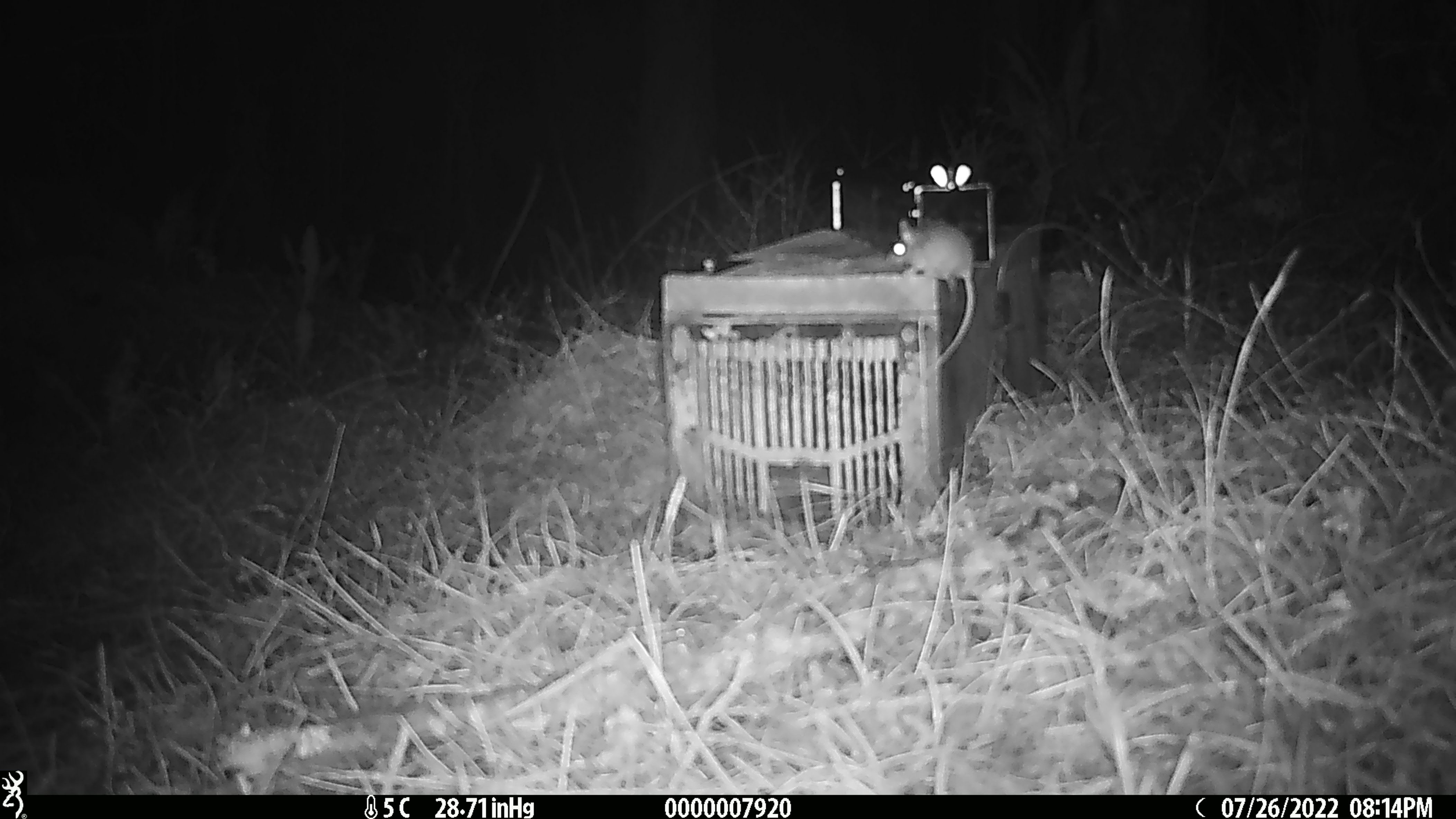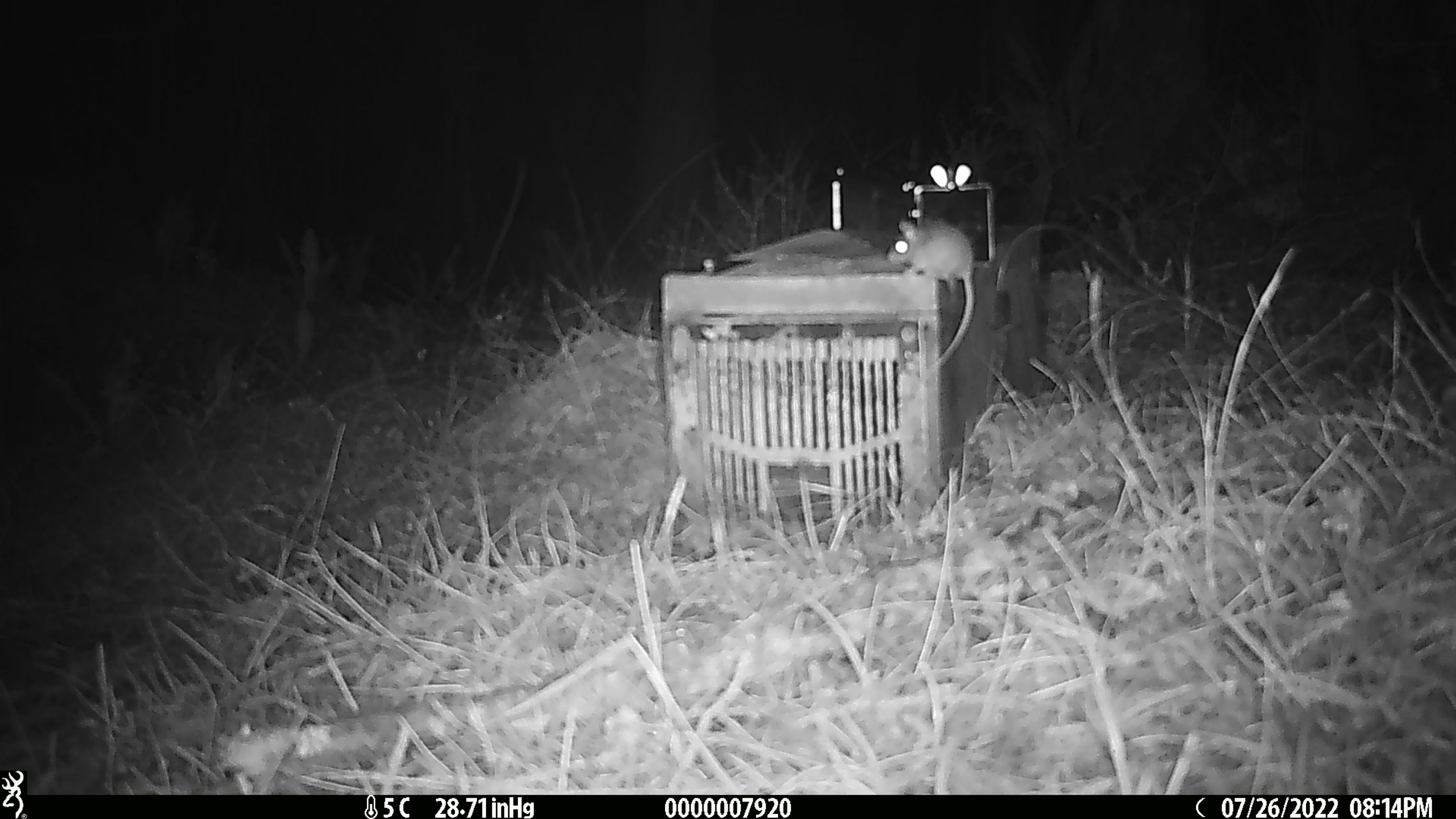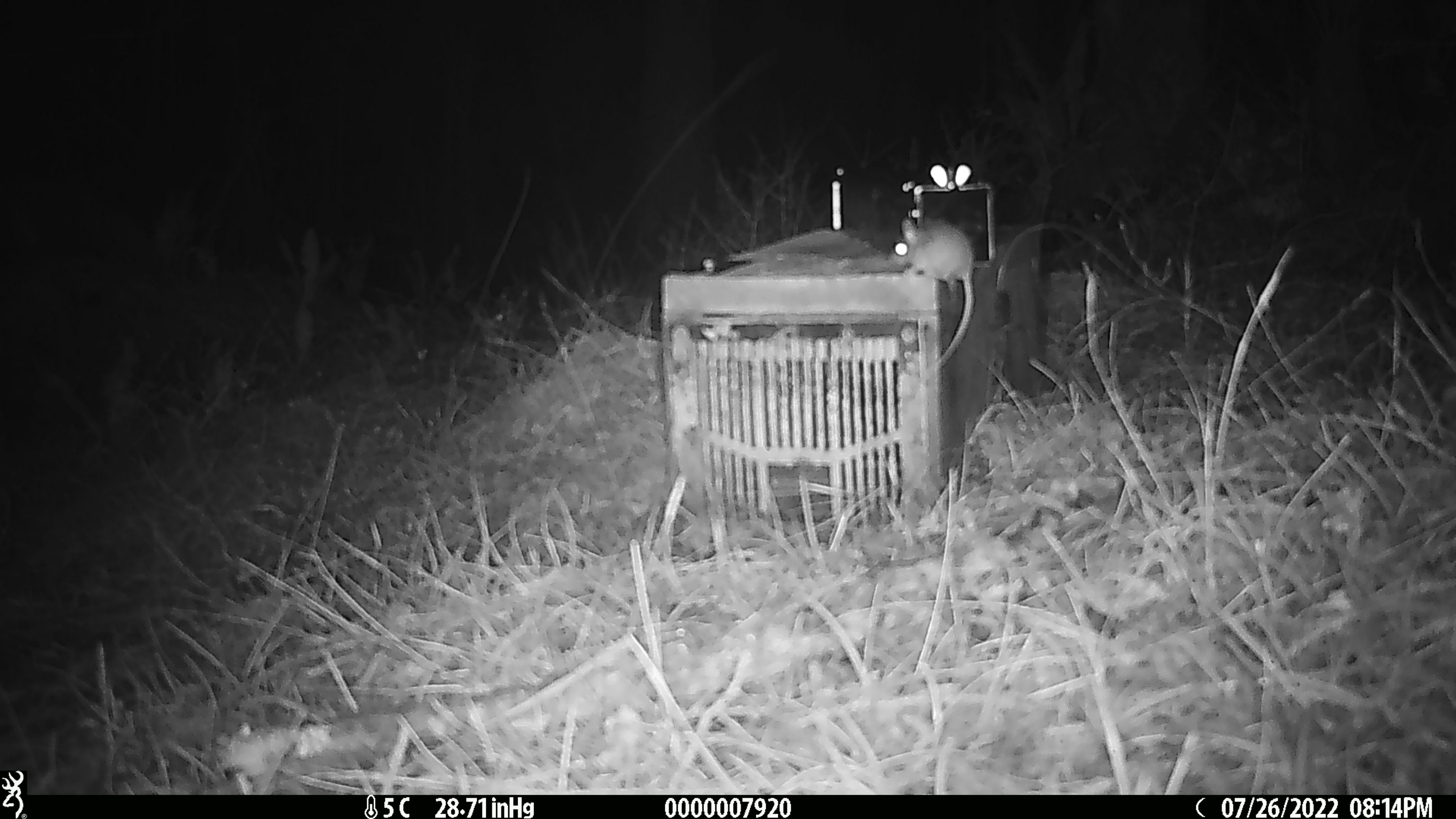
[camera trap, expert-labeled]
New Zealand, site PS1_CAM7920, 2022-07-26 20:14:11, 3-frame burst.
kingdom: Animalia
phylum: Chordata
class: Mammalia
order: Rodentia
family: Muridae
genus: Mus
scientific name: Mus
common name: mouse